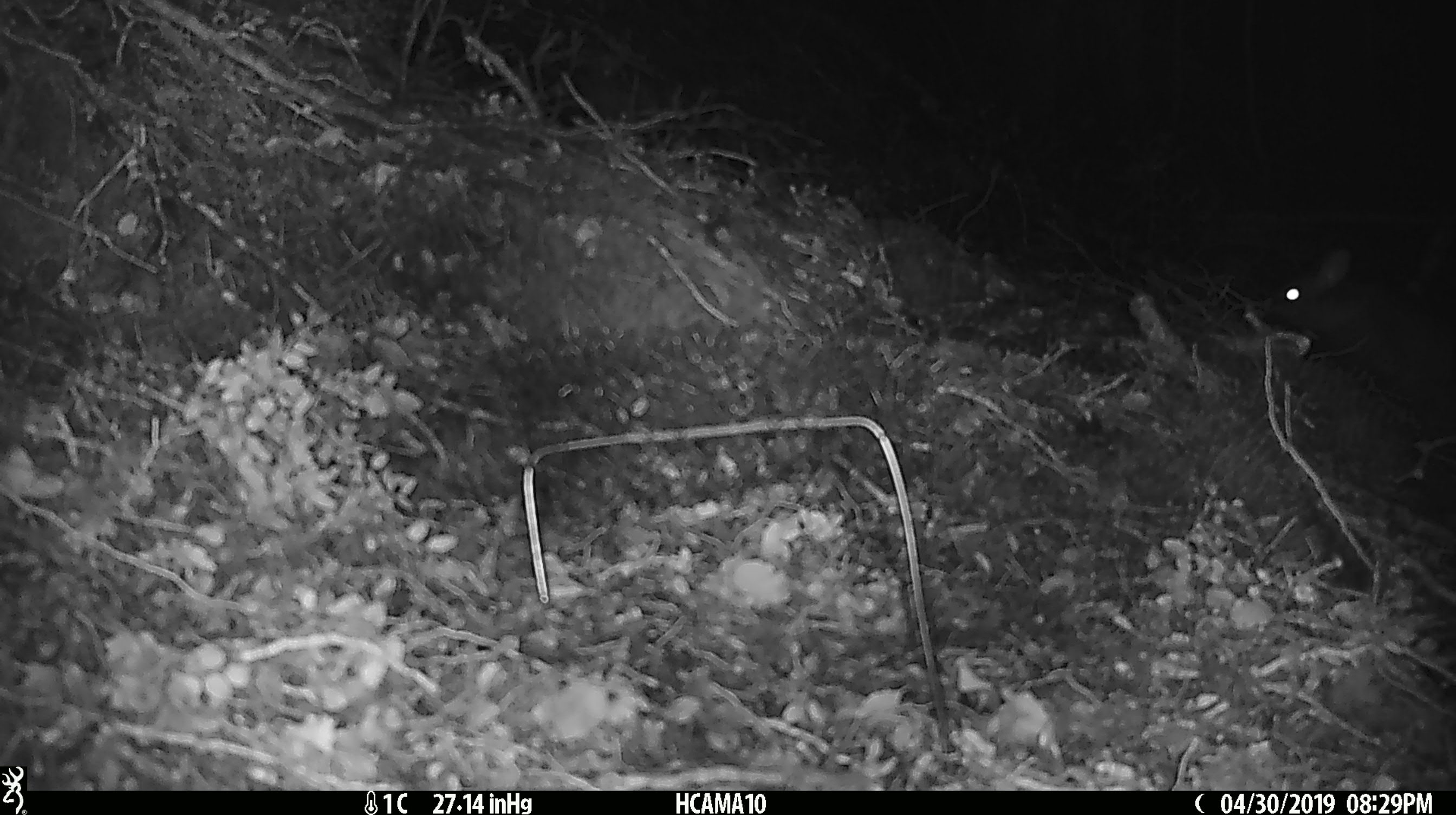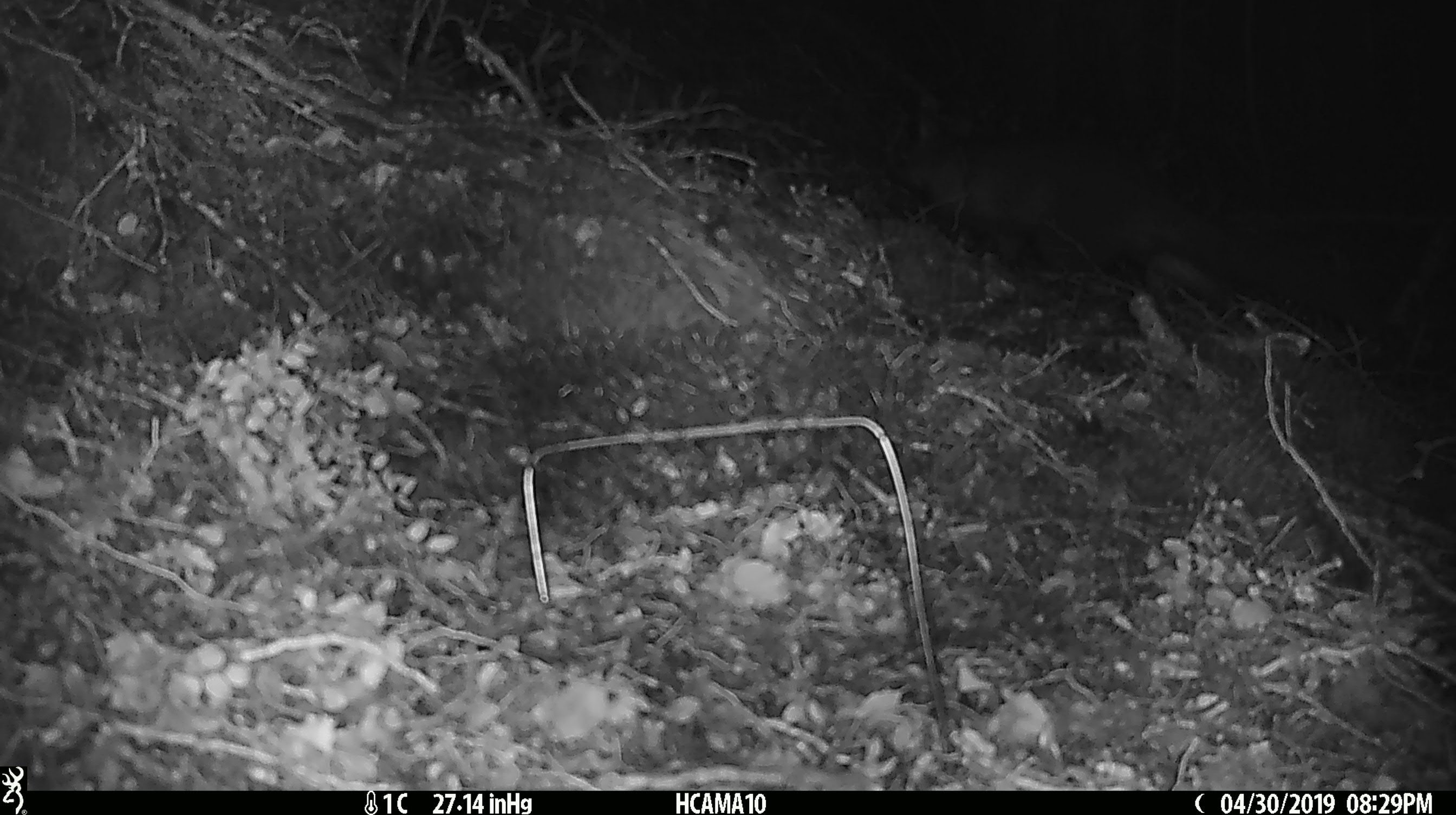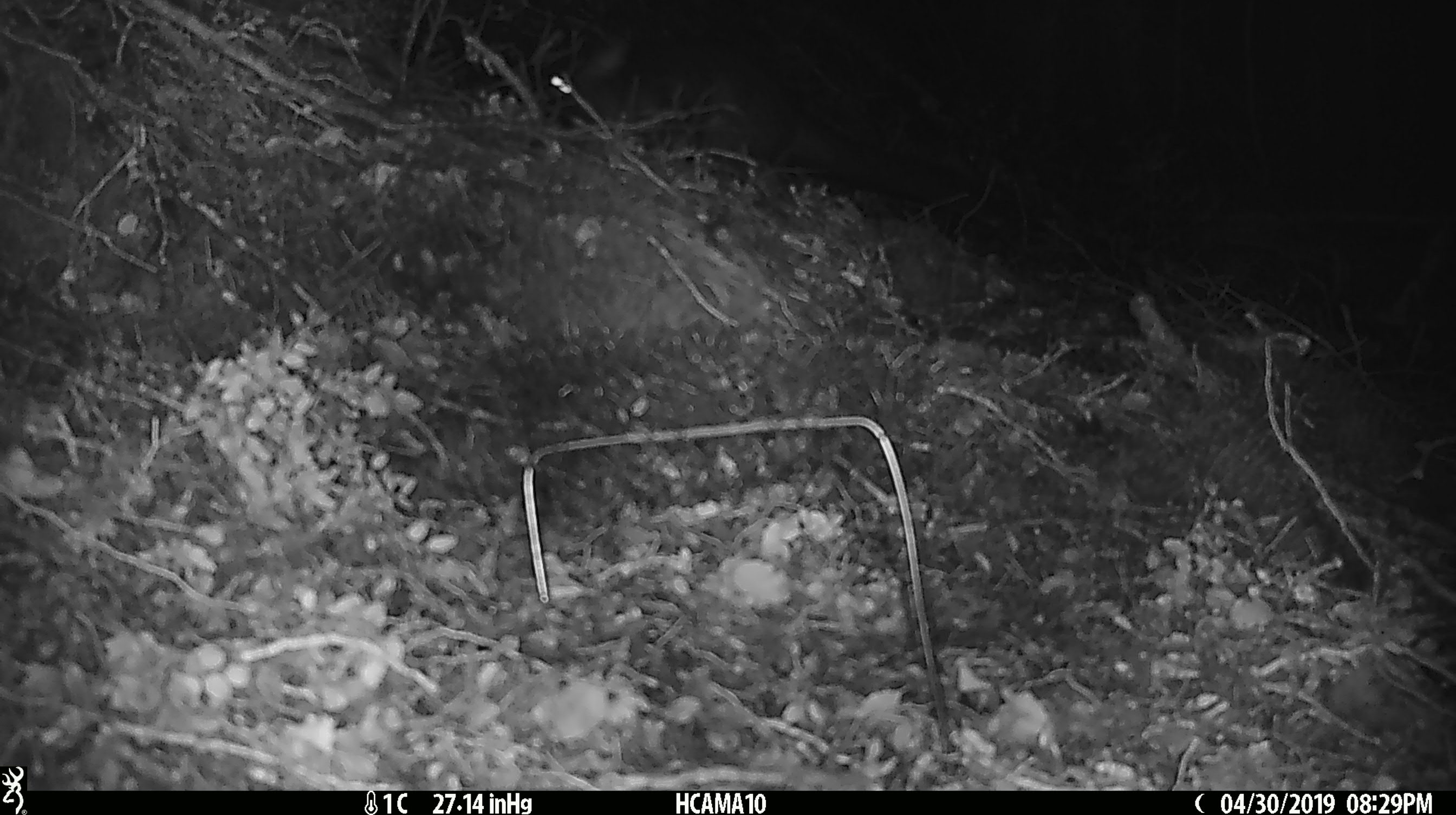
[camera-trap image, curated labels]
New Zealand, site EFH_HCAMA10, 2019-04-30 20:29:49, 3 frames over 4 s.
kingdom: Animalia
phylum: Chordata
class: Mammalia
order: Diprotodontia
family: Phalangeridae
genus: Trichosurus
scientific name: Trichosurus vulpecula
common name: common brushtail possum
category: possum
Possum (common brushtail possum) (Trichosurus vulpecula).